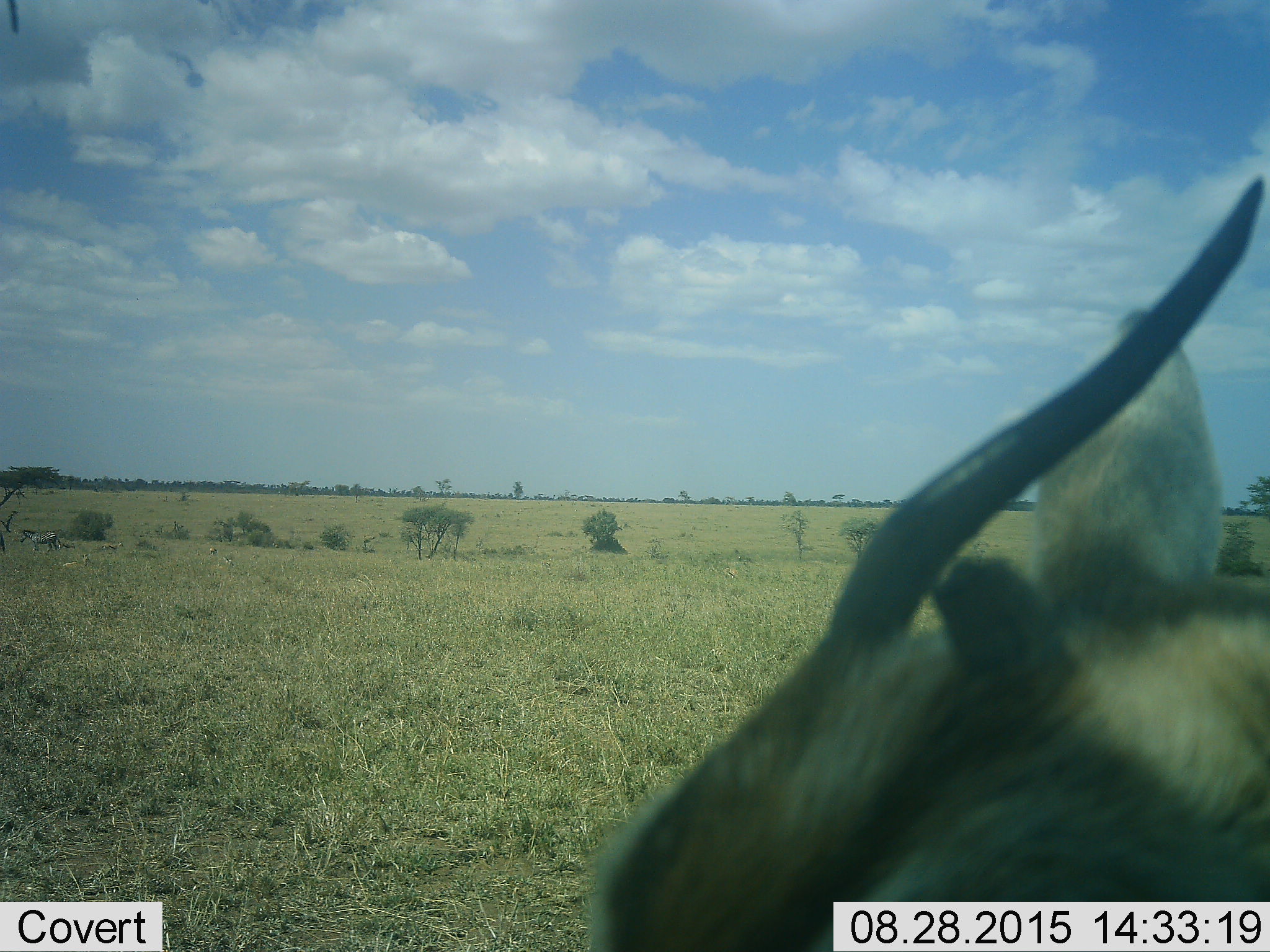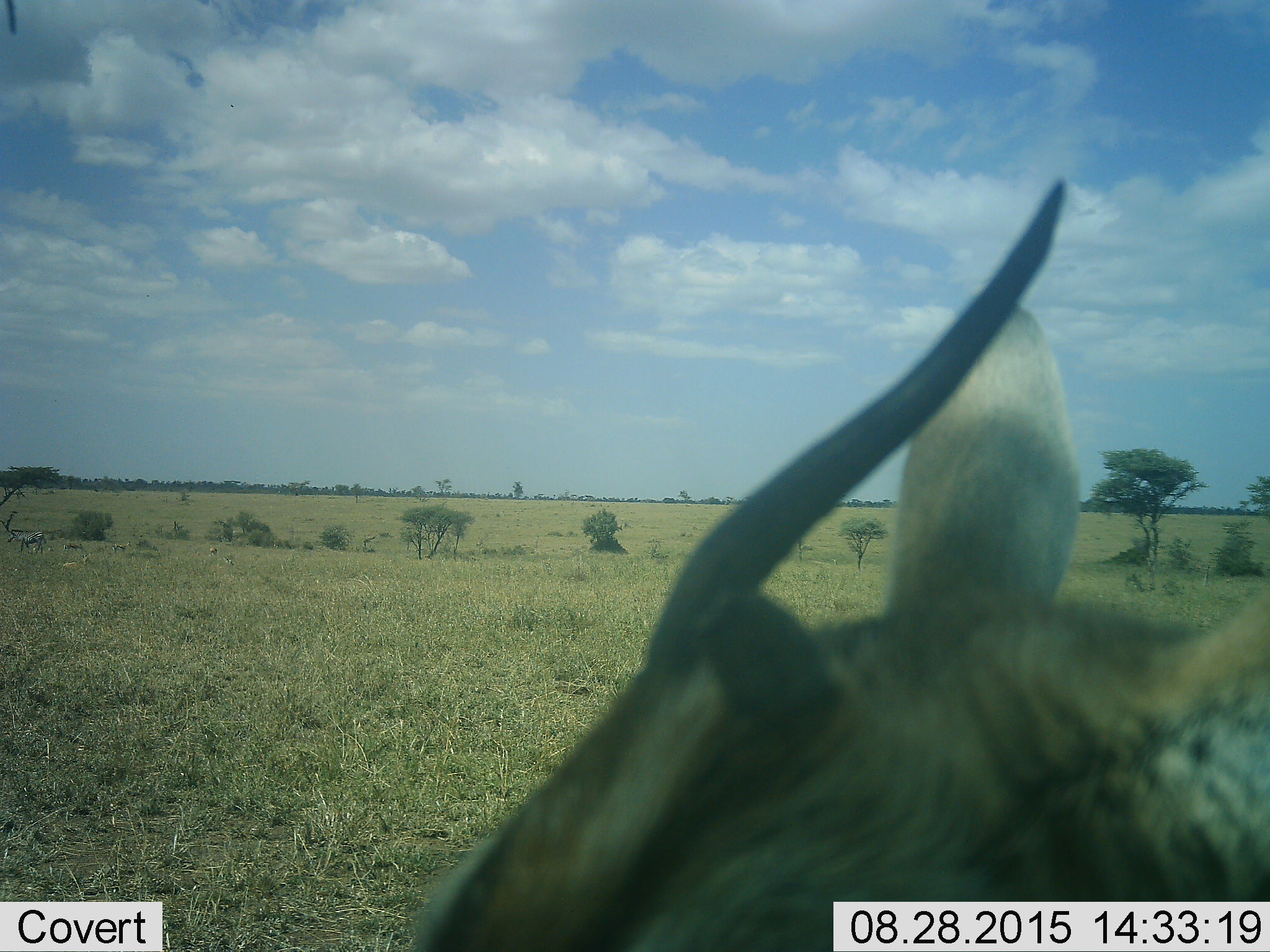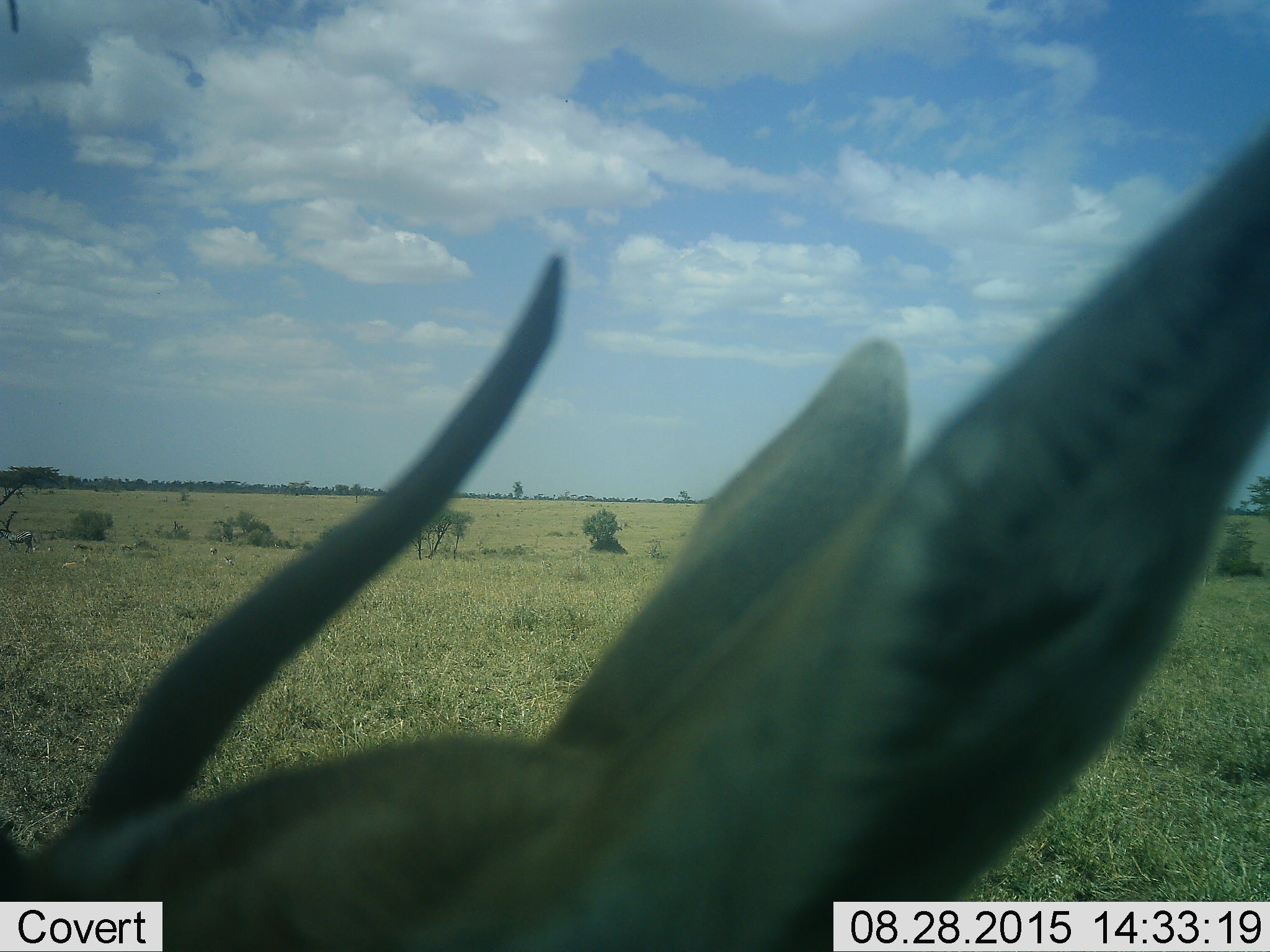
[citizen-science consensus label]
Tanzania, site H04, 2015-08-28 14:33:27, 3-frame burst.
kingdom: Animalia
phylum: Chordata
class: Mammalia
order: Artiodactyla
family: Bovidae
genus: Eudorcas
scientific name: Eudorcas thomsonii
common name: thomson's gazelle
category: gazellethomsons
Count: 1.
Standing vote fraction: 60%.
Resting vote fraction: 20%.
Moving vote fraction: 40%.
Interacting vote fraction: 0%.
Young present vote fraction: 0%.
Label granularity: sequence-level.